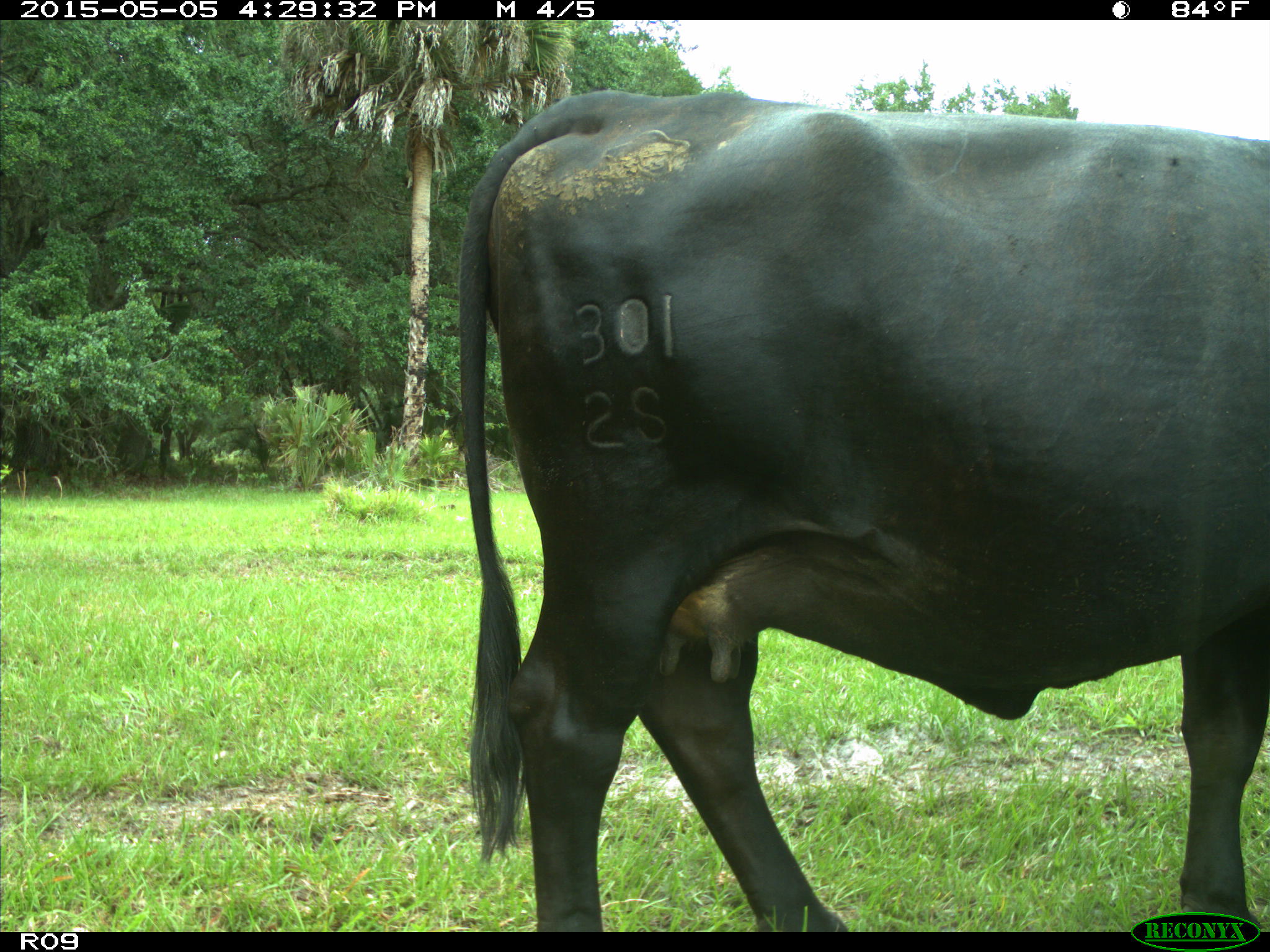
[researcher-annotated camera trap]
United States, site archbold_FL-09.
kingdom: Animalia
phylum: Chordata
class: Mammalia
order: Artiodactyla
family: Bovidae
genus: Bos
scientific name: Bos taurus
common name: domestic cow